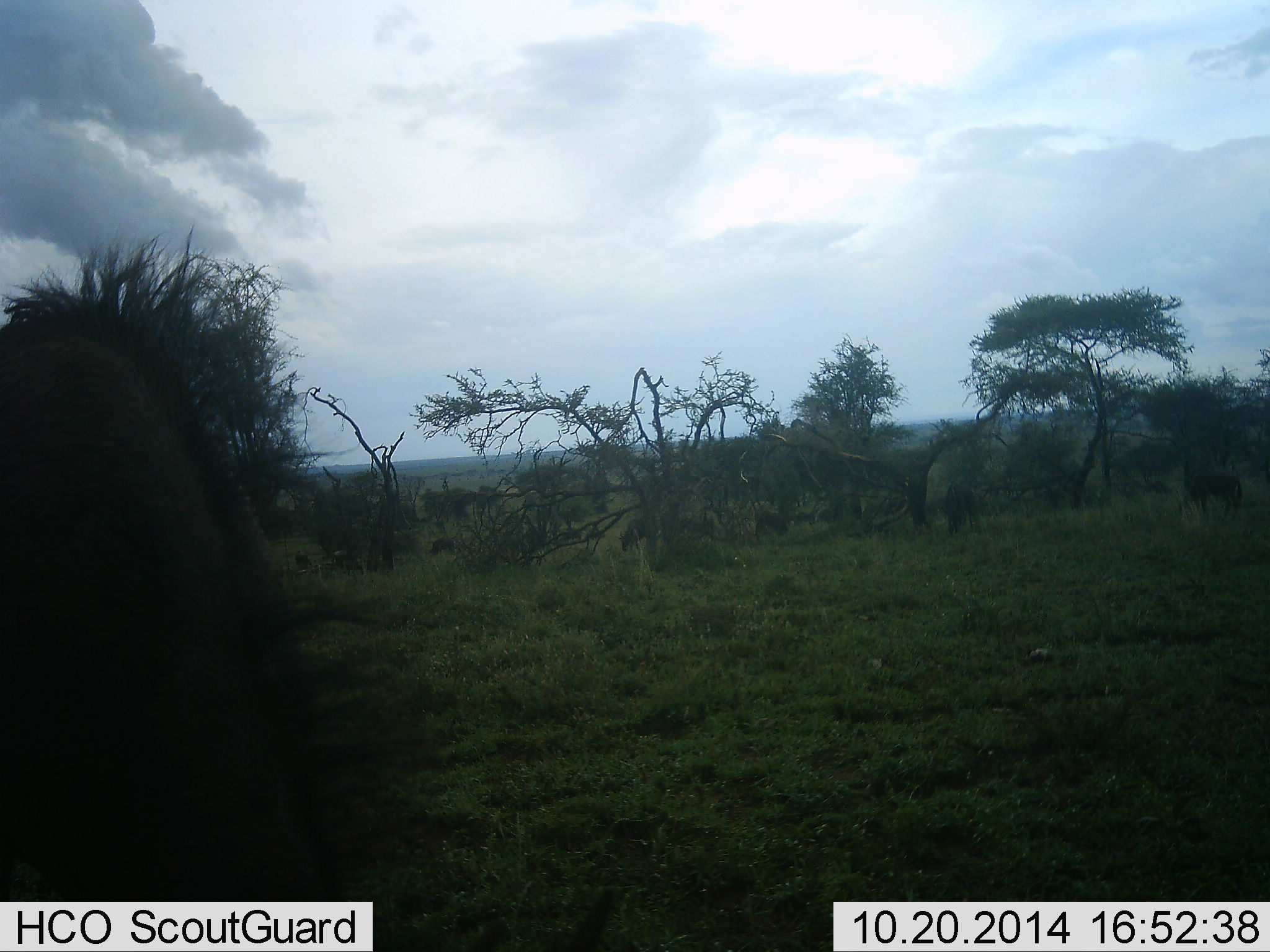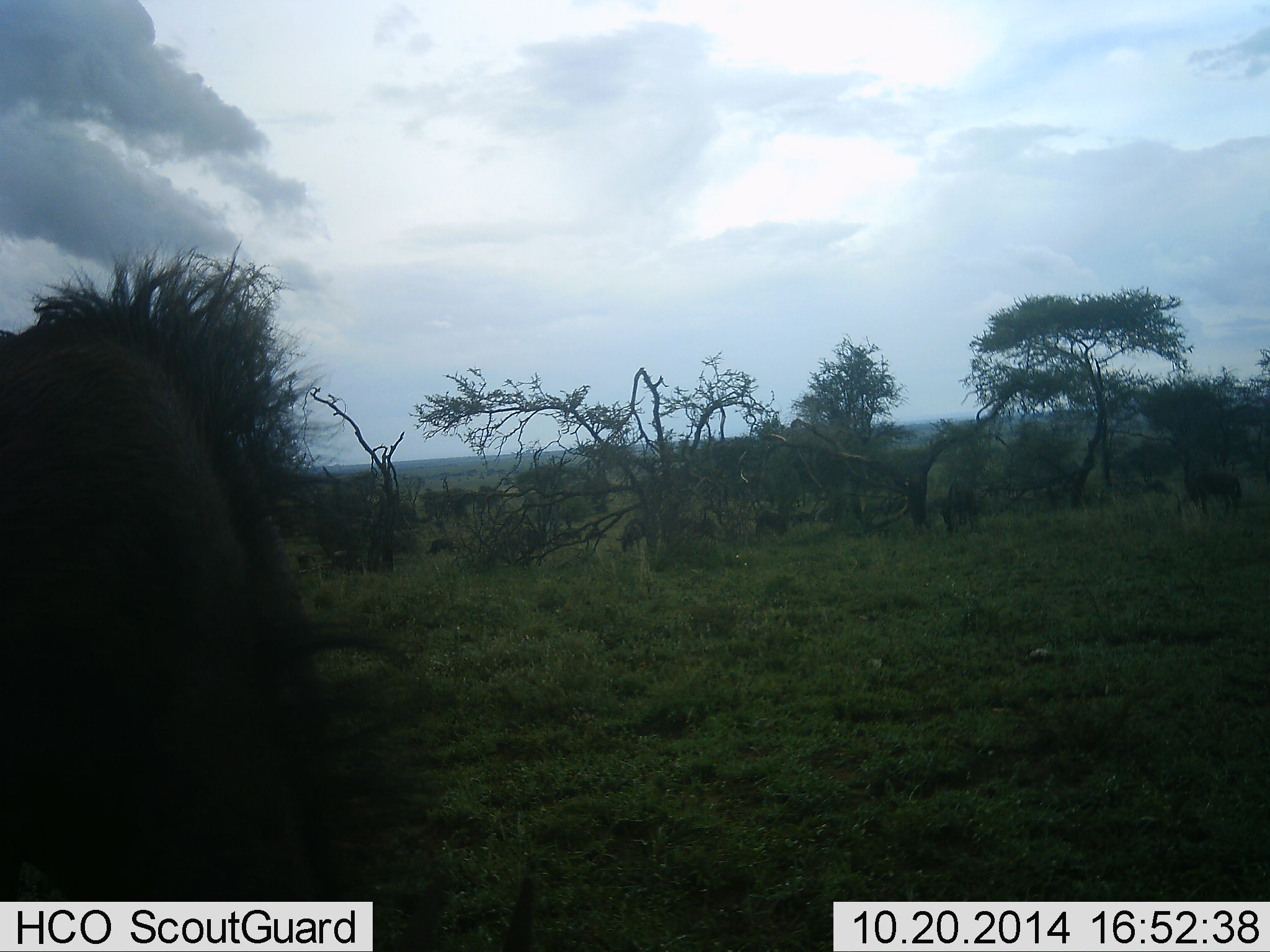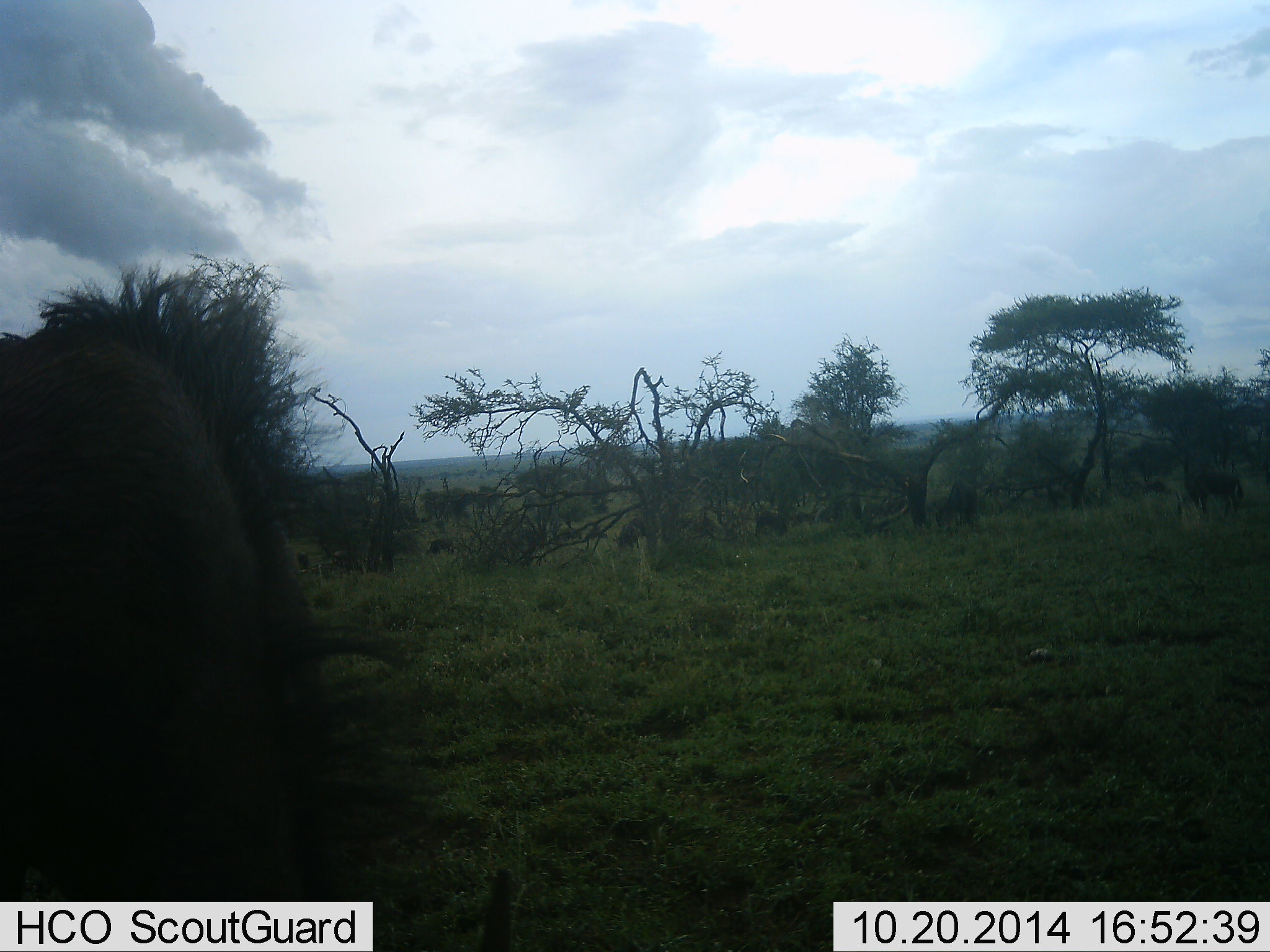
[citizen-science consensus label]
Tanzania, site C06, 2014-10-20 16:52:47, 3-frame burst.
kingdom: Animalia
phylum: Chordata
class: Mammalia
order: Artiodactyla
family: Bovidae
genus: Connochaetes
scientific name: Connochaetes taurinus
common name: blue wildebeest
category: wildebeest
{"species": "wildebeest (blue wildebeest) (Connochaetes taurinus)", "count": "9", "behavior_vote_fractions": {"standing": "30%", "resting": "0%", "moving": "20%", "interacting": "0%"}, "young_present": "10%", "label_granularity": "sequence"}